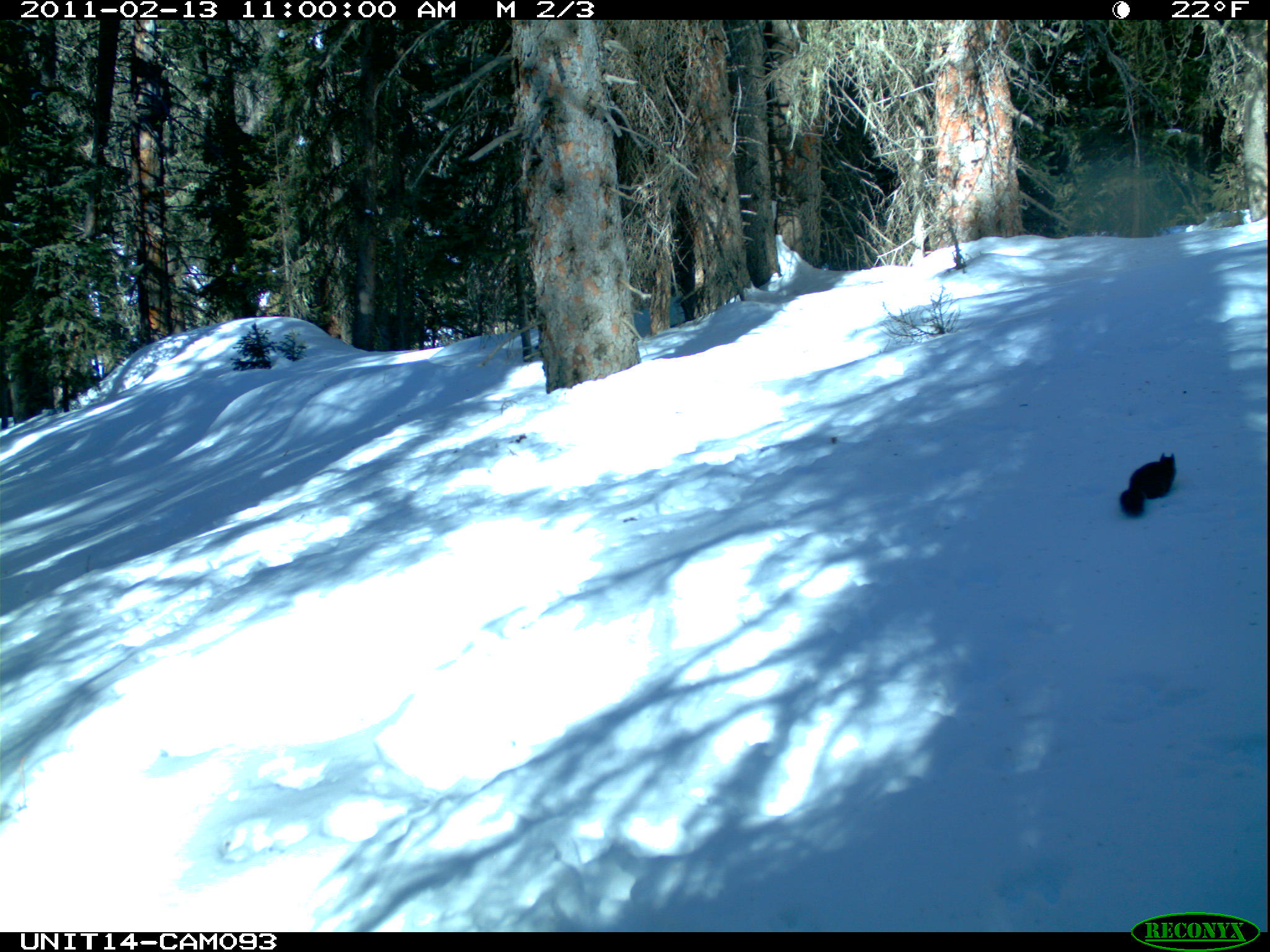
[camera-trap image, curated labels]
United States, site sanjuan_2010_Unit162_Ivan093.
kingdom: Animalia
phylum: Chordata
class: Mammalia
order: Rodentia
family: Sciuridae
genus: Tamiasciurus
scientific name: Tamiasciurus hudsonicus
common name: american red squirrel